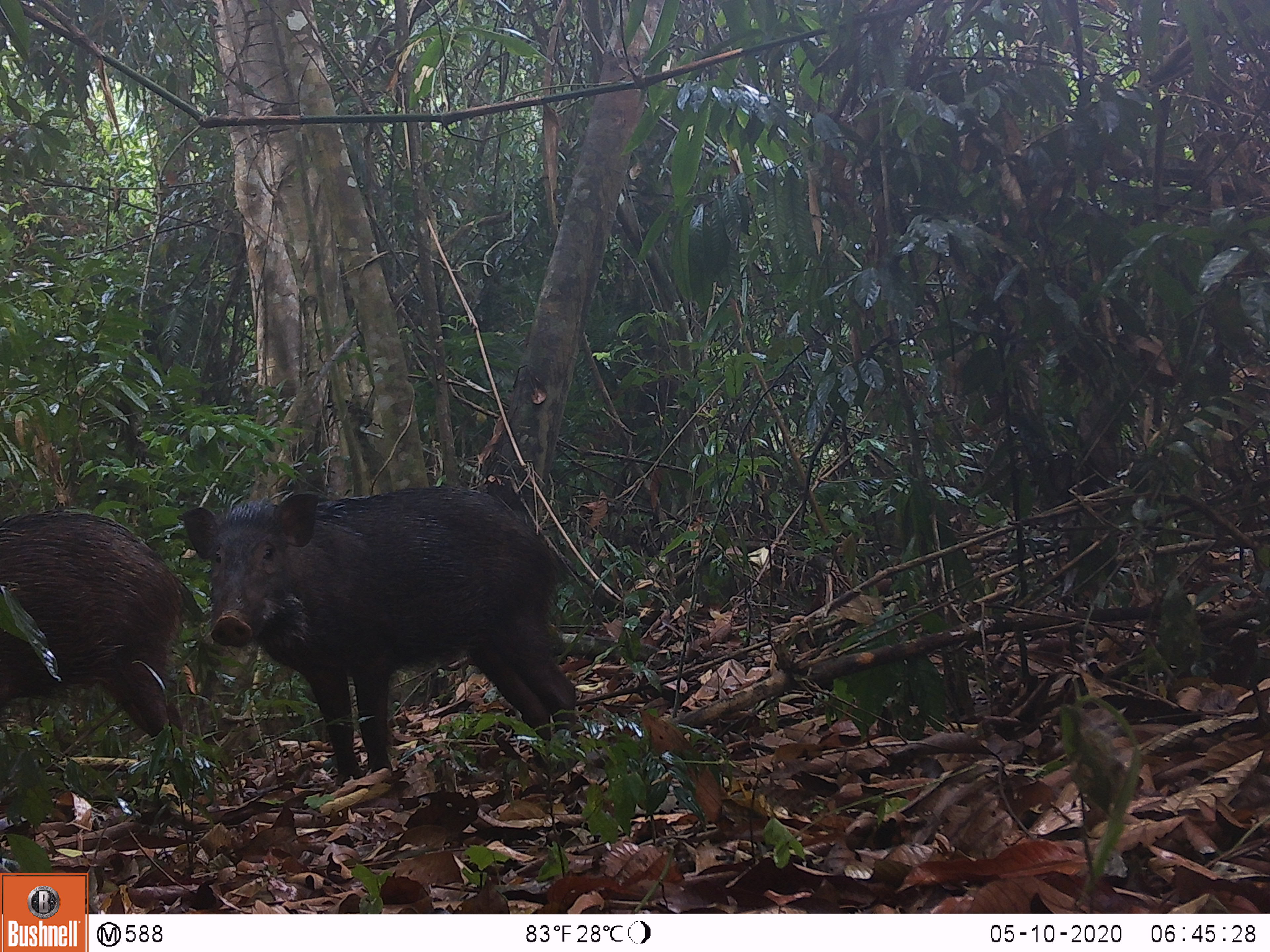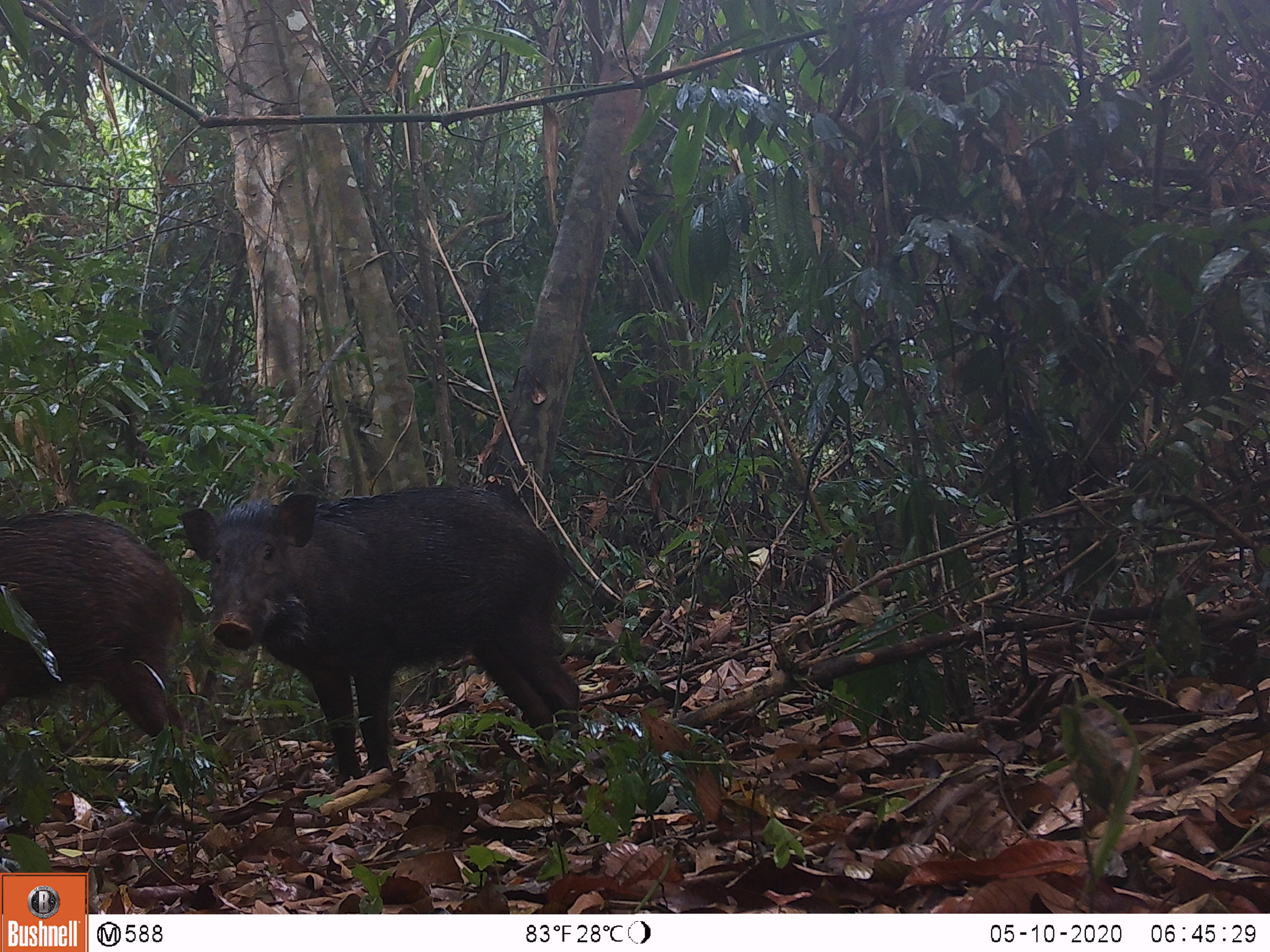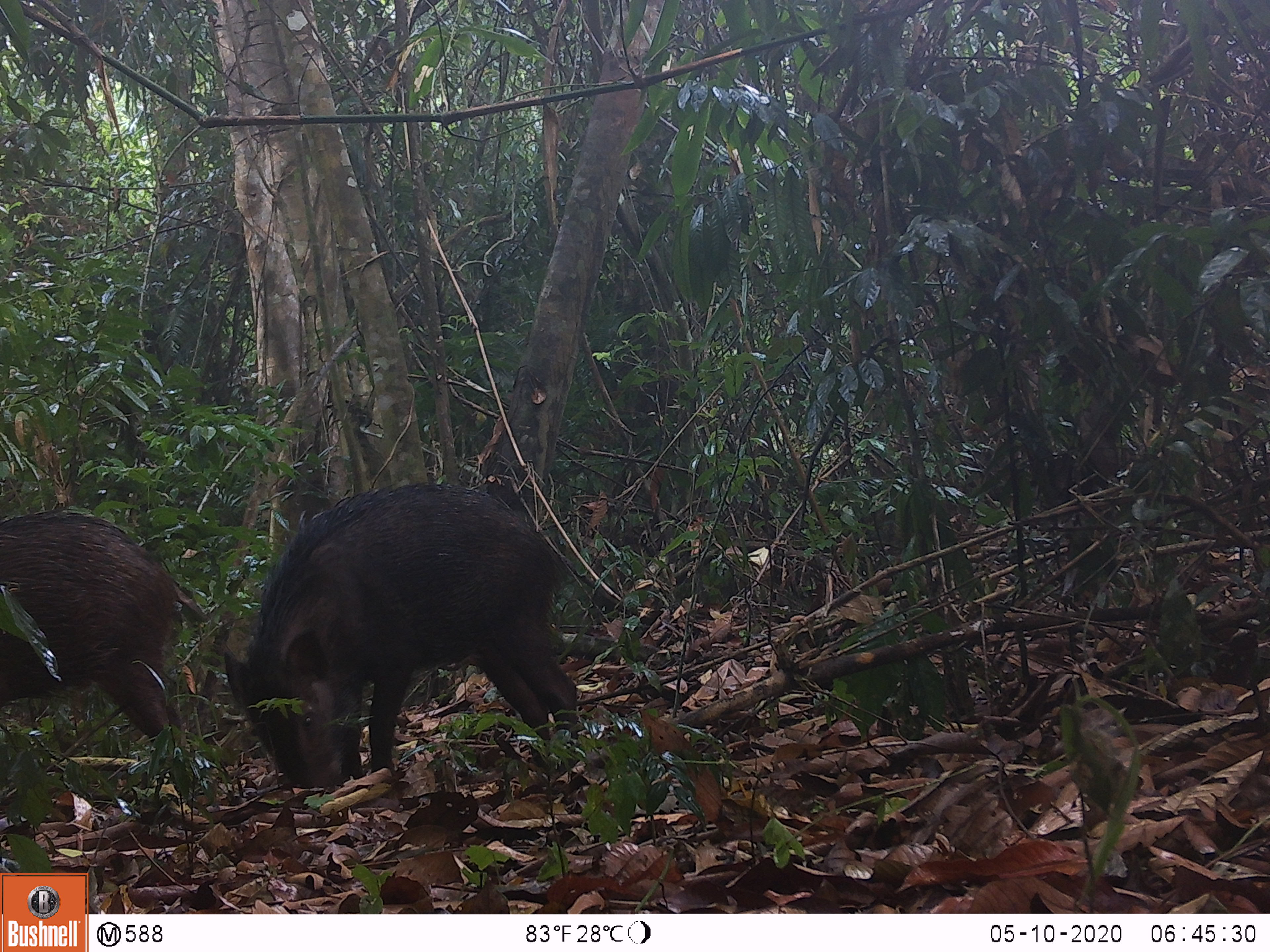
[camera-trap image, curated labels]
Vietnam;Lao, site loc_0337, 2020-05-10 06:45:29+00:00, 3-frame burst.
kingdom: Animalia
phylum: Chordata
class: Mammalia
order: Artiodactyla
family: Suidae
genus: Sus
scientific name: Sus scrofa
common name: eurasian wild pig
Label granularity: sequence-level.